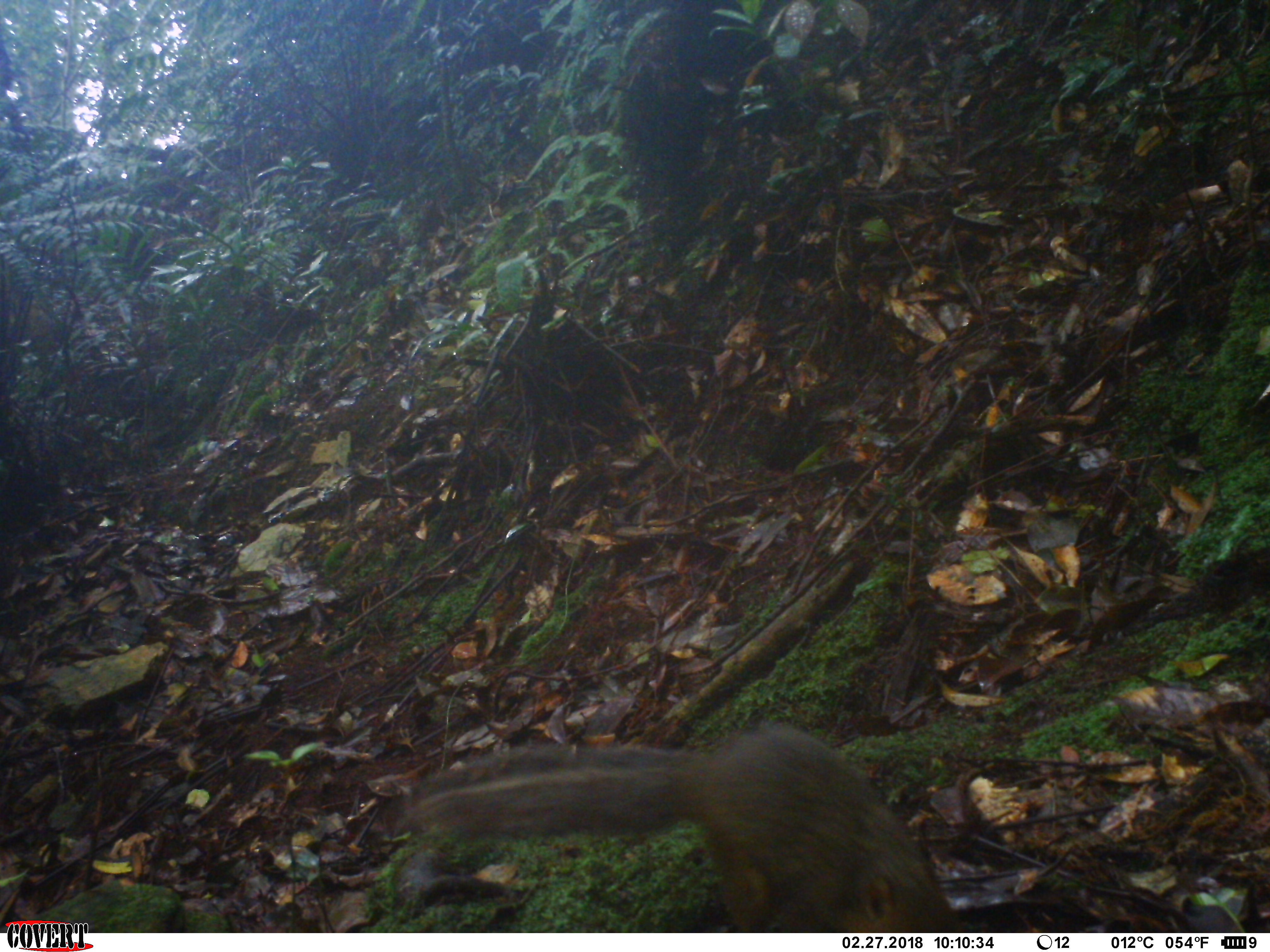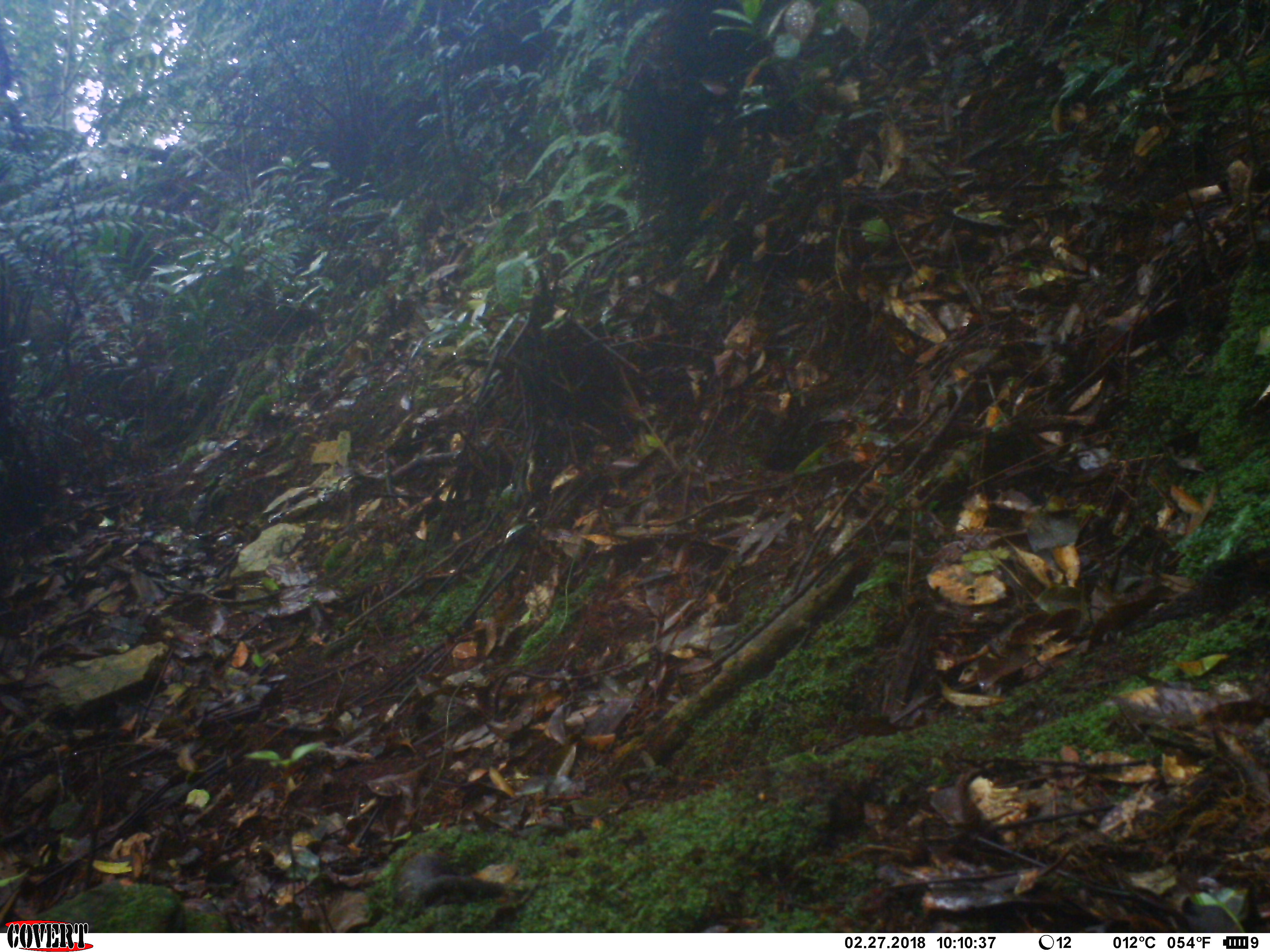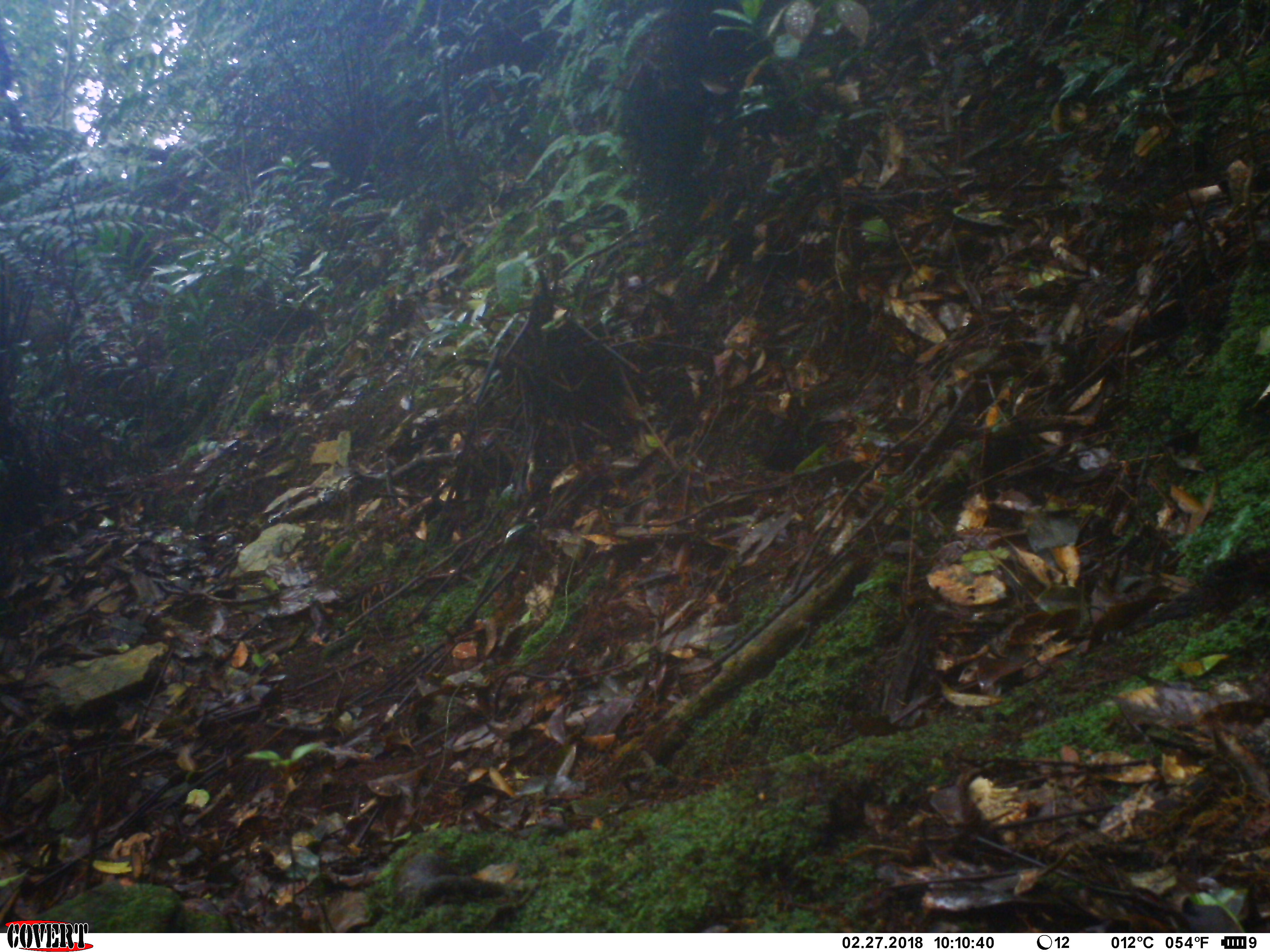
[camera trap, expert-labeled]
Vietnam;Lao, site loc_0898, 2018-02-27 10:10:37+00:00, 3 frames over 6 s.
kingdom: Animalia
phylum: Chordata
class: Mammalia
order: Rodentia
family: Sciuridae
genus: Dremomys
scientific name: Dremomys rufigenis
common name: red-cheeked squirrel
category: red cheeked squirrel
Red cheeked squirrel (red-cheeked squirrel) (Dremomys rufigenis). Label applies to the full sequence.